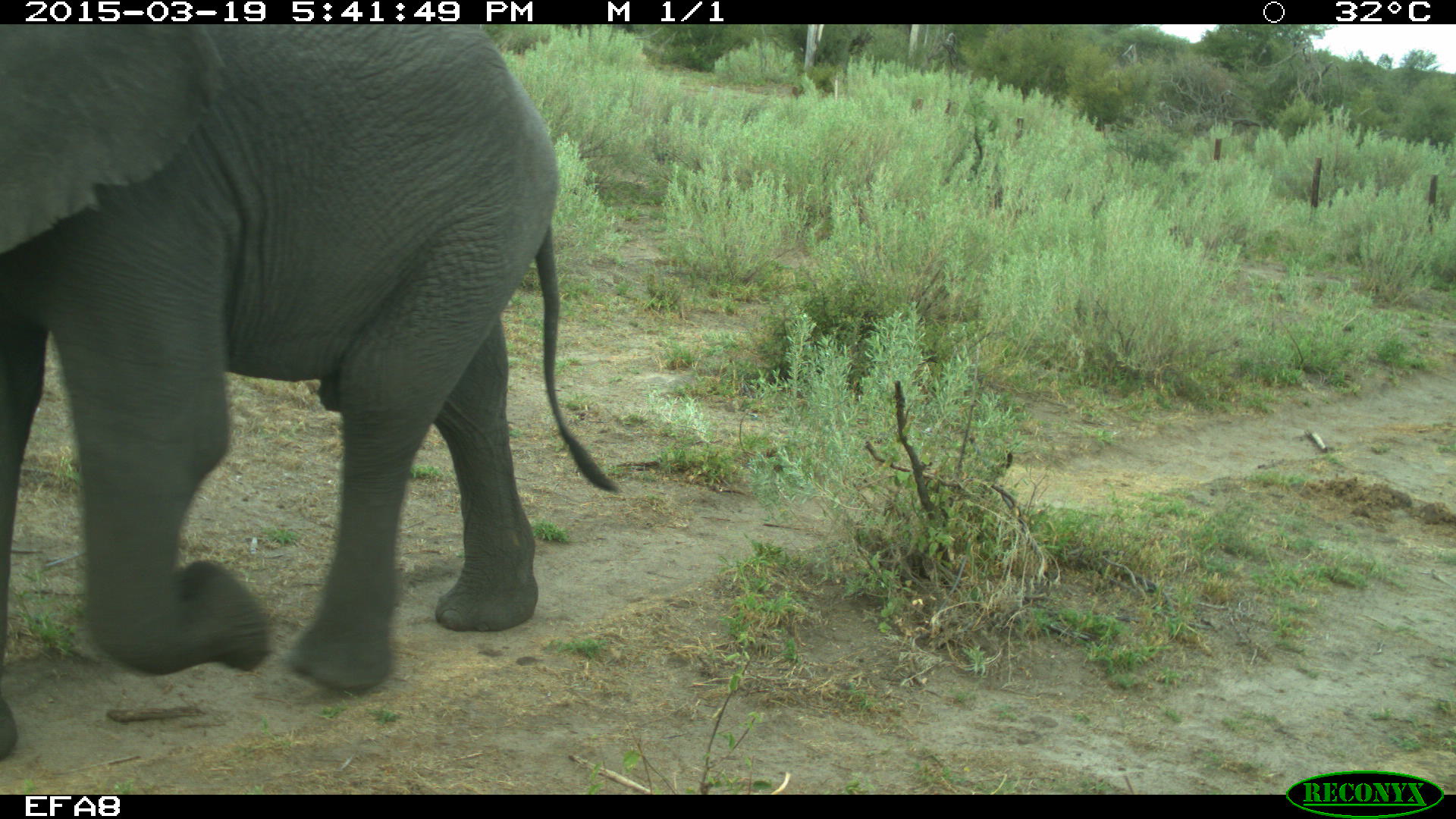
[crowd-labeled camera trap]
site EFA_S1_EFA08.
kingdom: Animalia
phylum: Chordata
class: Mammalia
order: Proboscidea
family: Elephantidae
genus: Loxodonta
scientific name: Loxodonta africana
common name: african bush elephant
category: elephant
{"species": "elephant (african bush elephant) (Loxodonta africana)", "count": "1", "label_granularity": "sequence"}